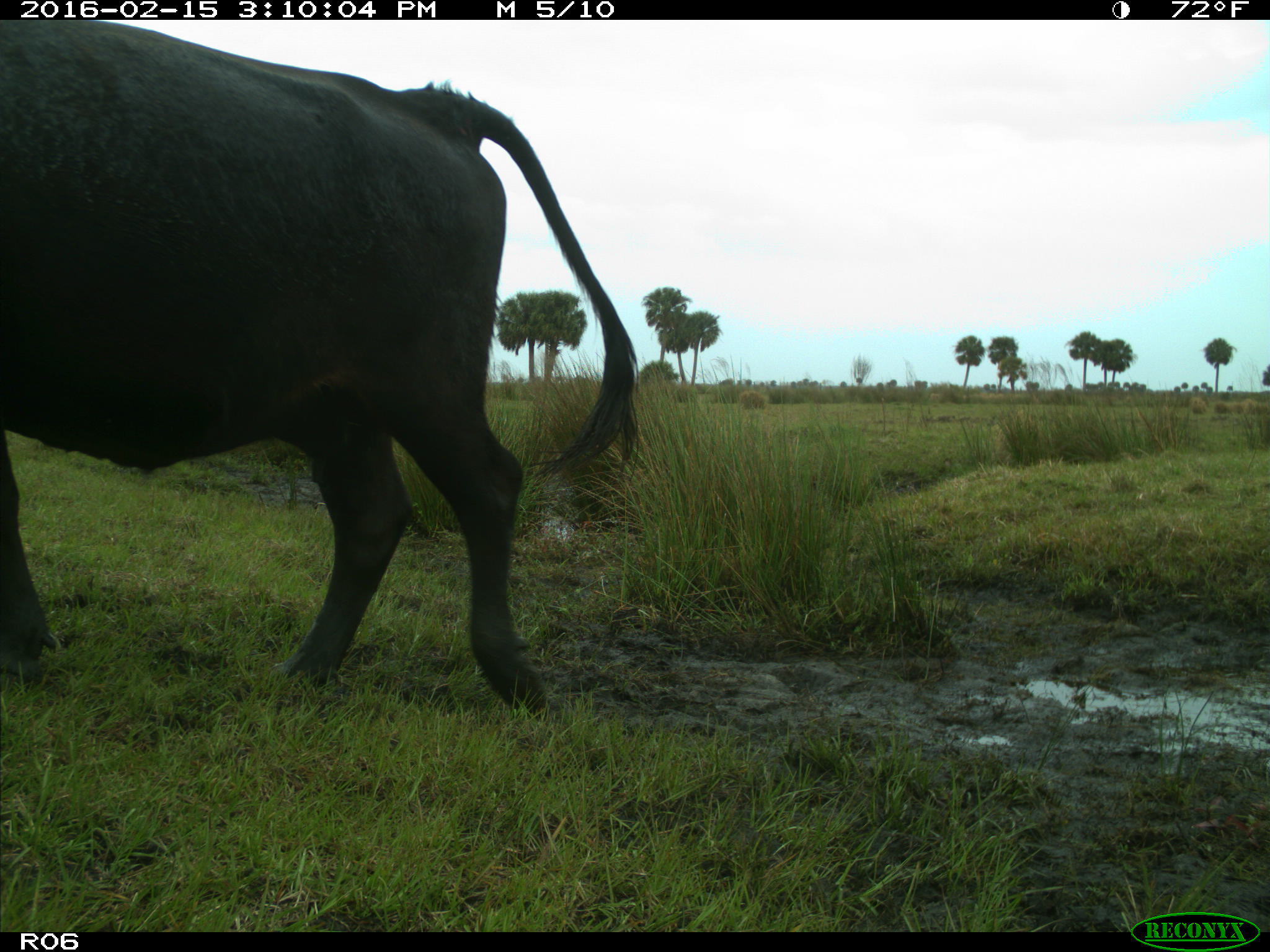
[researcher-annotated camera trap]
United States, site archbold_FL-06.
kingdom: Animalia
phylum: Chordata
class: Mammalia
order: Artiodactyla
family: Bovidae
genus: Bos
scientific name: Bos taurus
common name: domestic cow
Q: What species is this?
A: Bos taurus (domestic cow).